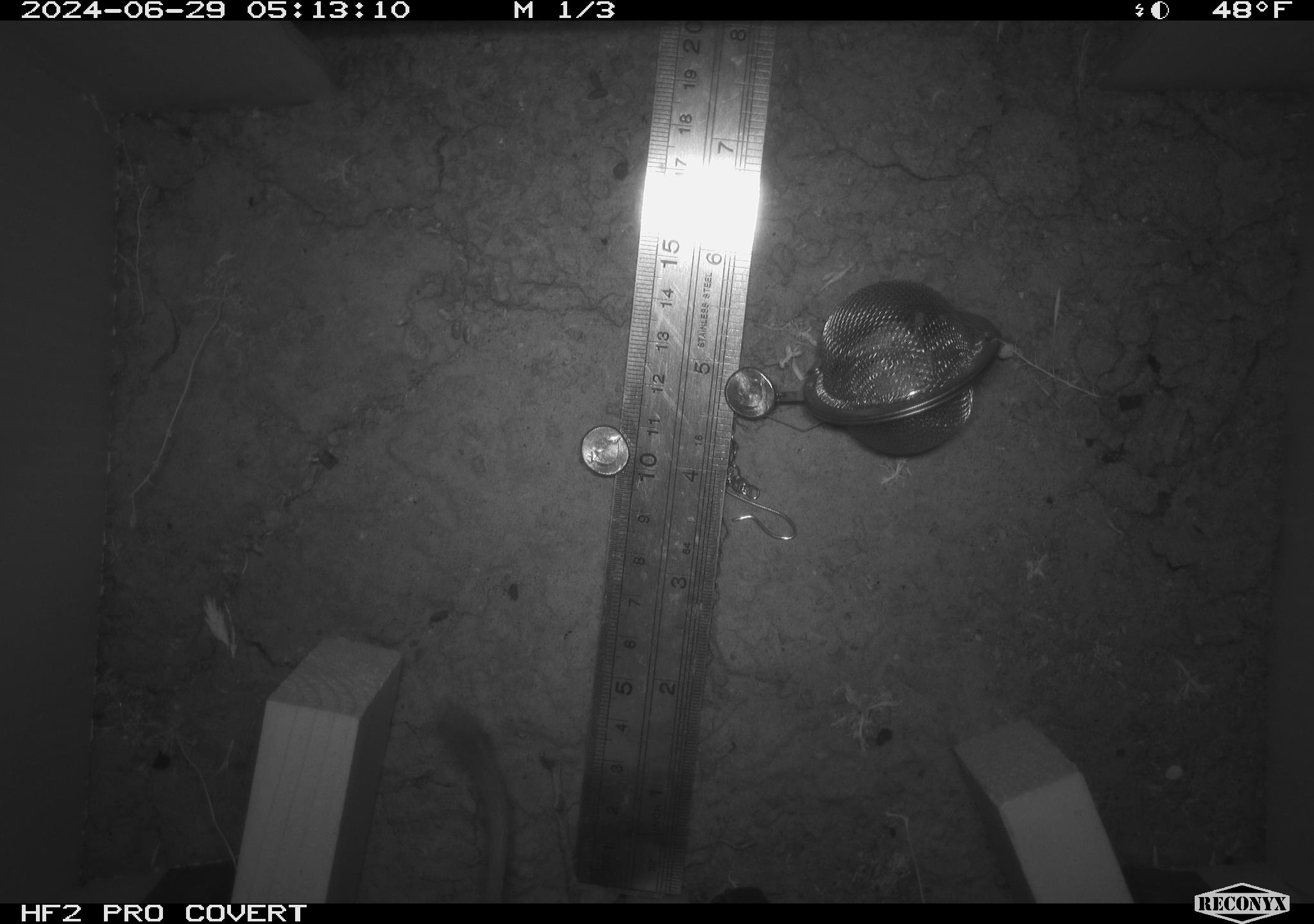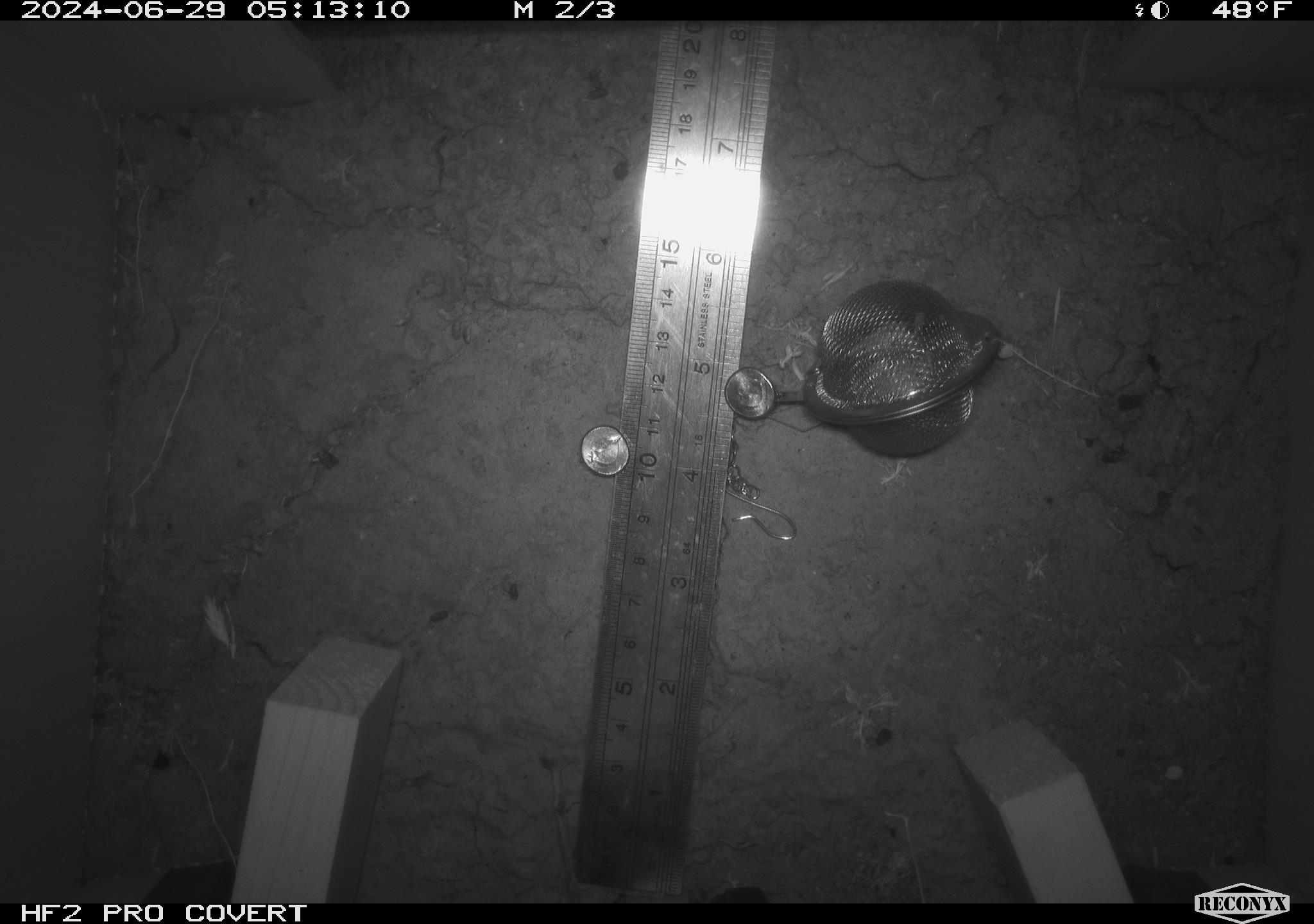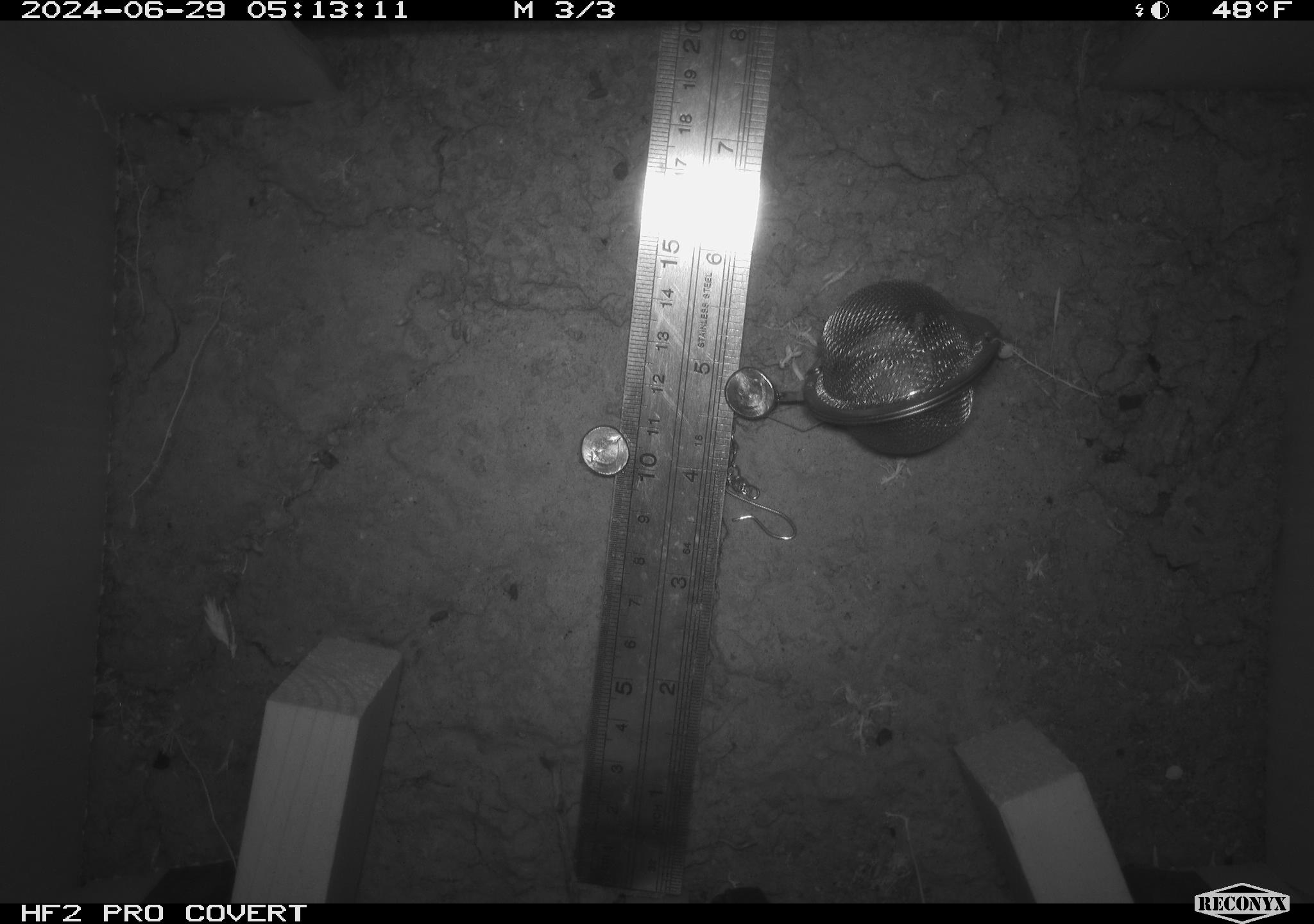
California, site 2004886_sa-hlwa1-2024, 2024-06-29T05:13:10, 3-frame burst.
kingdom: Animalia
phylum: Chordata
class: Mammalia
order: Rodentia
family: Heteromyidae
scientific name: Heteromyidae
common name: kangaroo rats and pocket mice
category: heteromyidae family